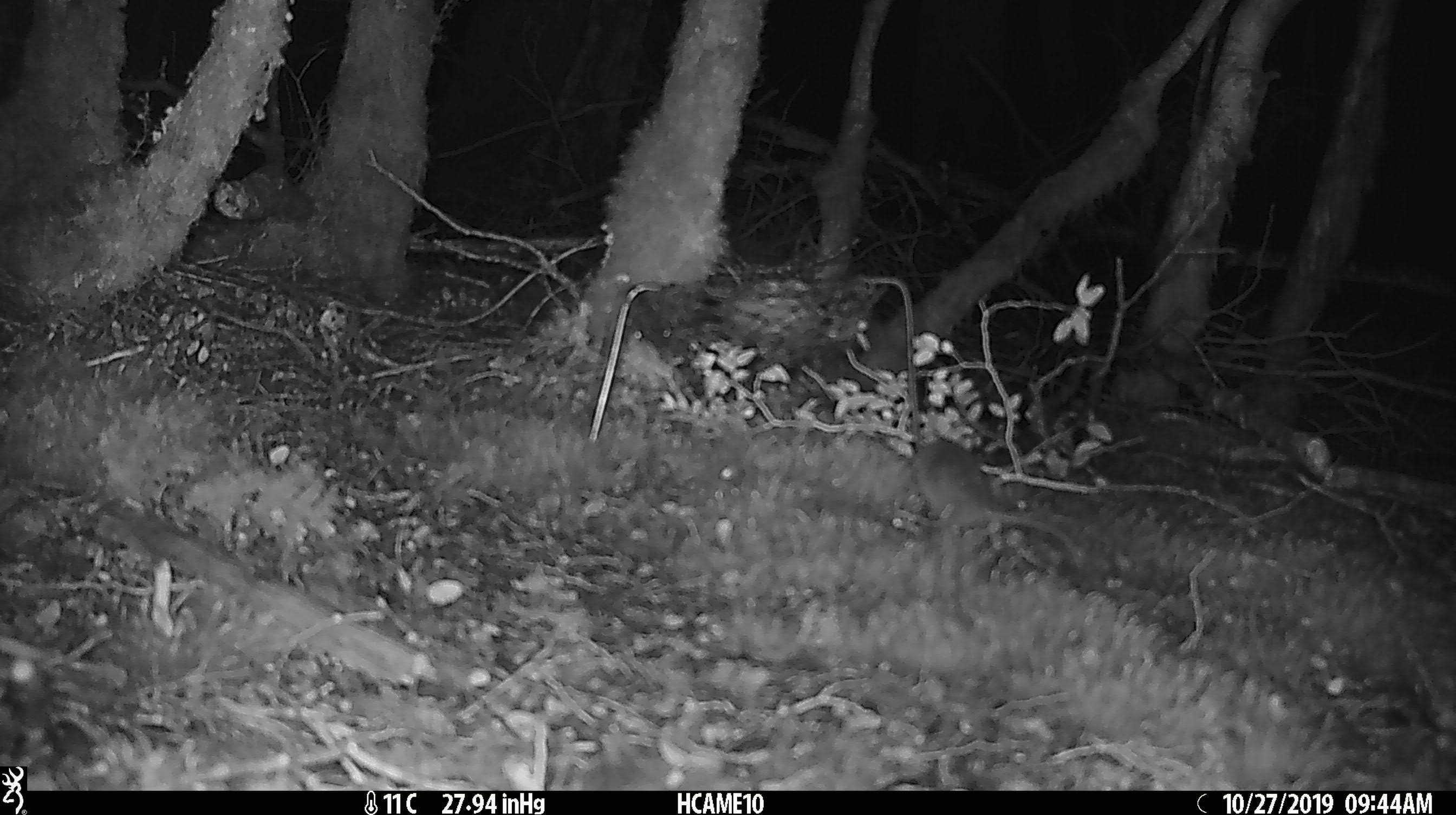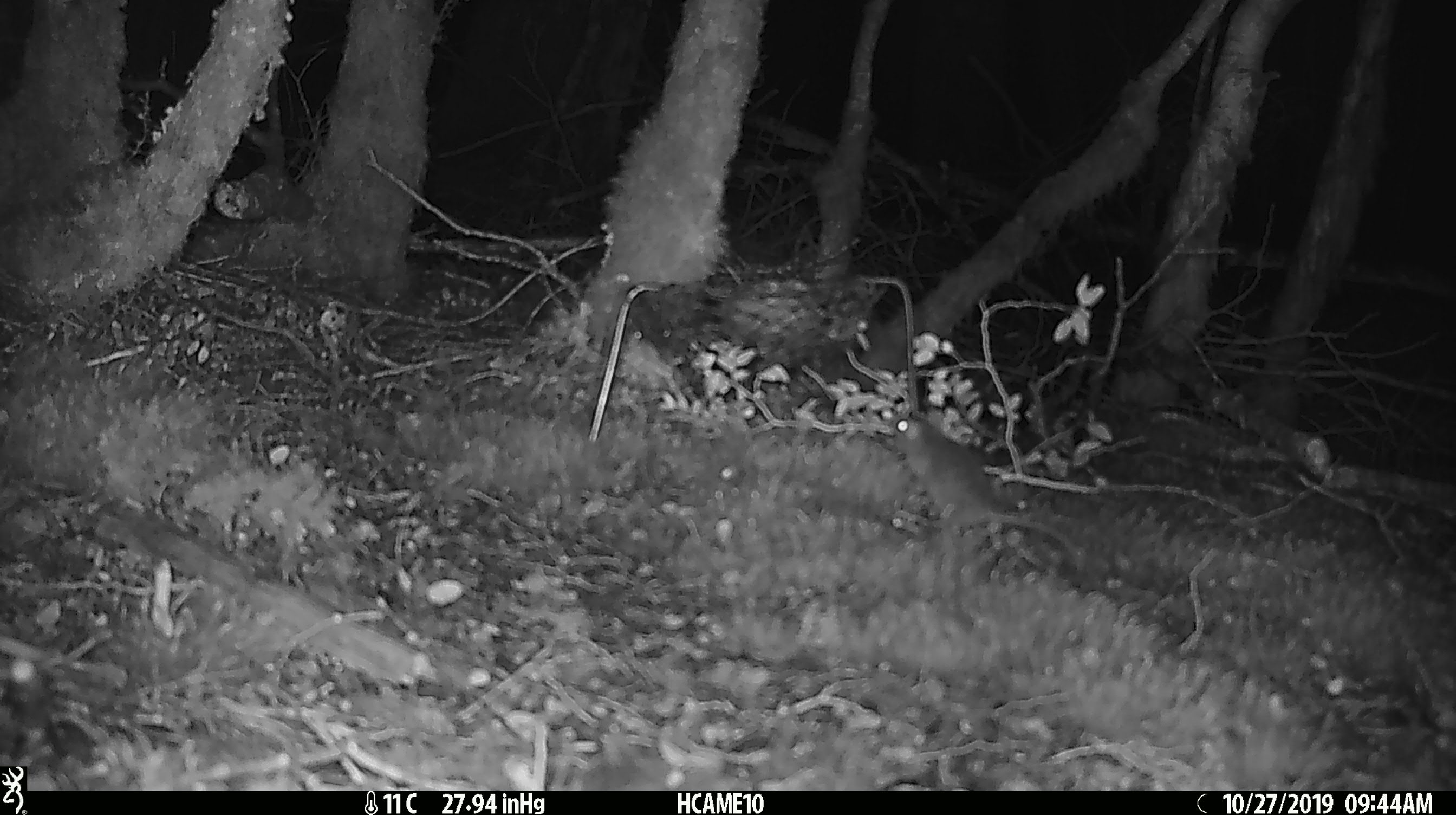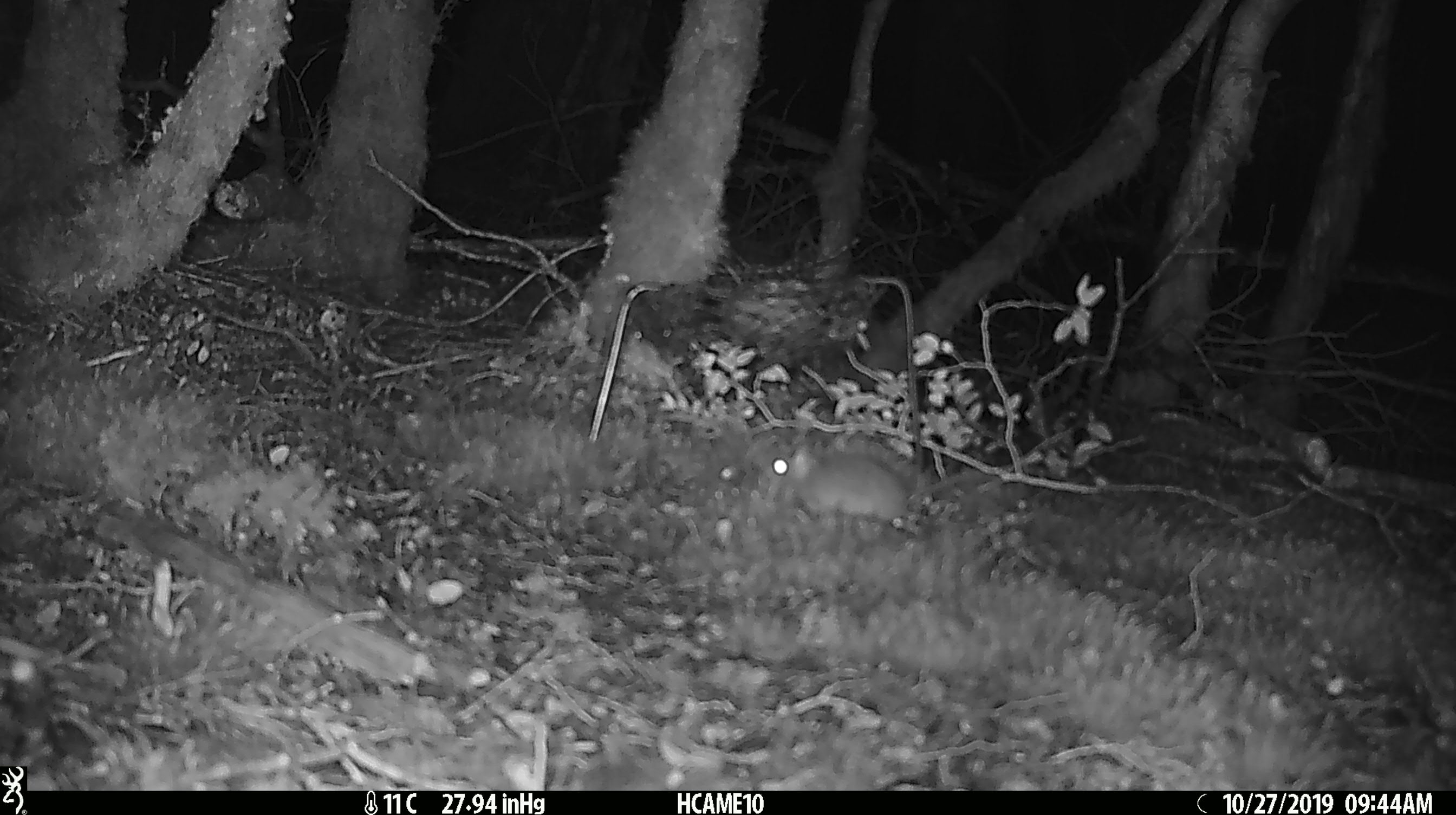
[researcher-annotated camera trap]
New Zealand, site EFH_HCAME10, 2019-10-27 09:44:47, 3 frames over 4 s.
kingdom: Animalia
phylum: Chordata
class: Mammalia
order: Rodentia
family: Muridae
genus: Mus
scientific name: Mus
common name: mouse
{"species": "mouse (Mus)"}